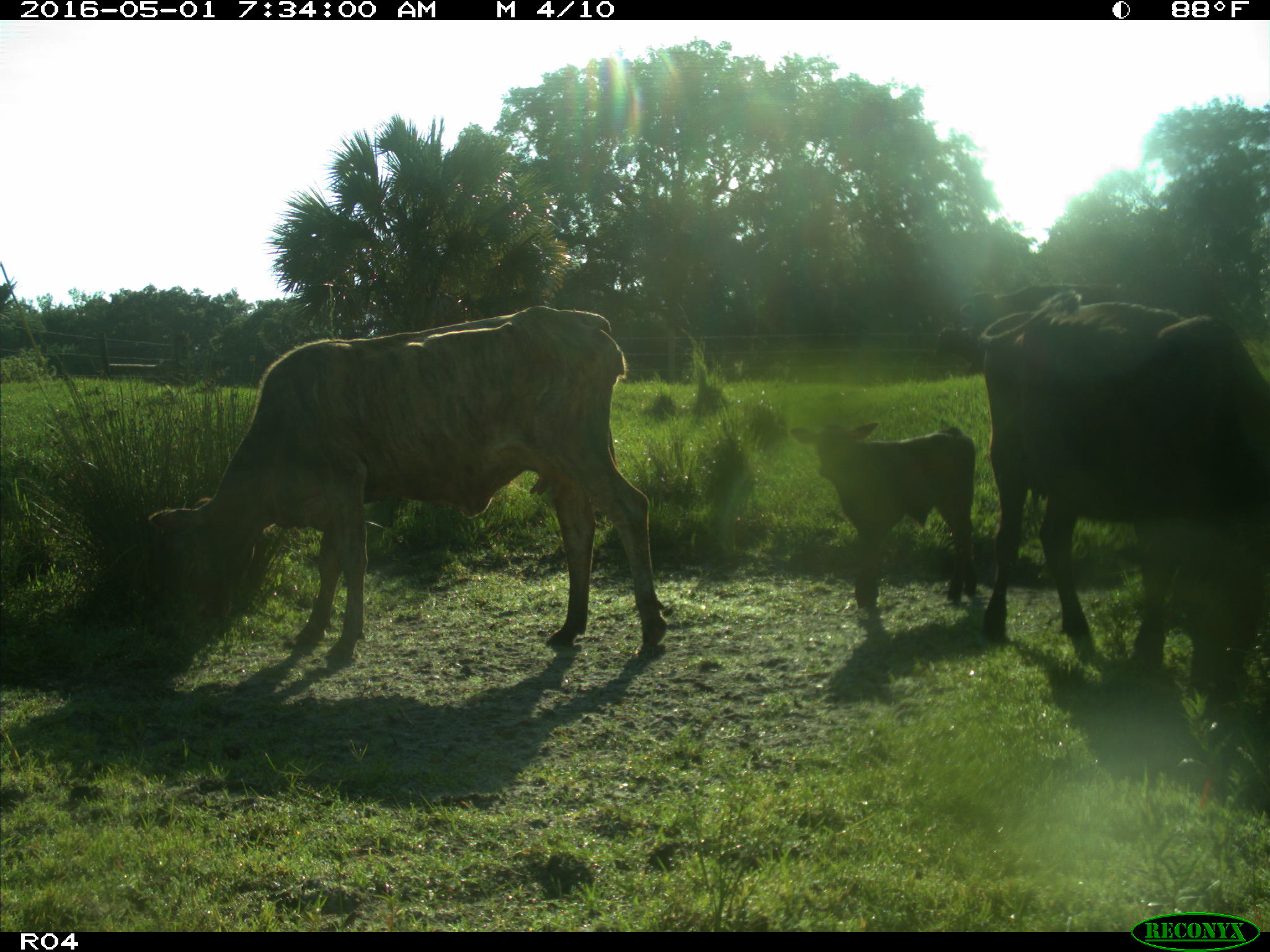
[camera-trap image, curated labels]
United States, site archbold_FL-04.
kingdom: Animalia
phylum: Chordata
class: Mammalia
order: Artiodactyla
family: Bovidae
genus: Bos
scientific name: Bos taurus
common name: domestic cow